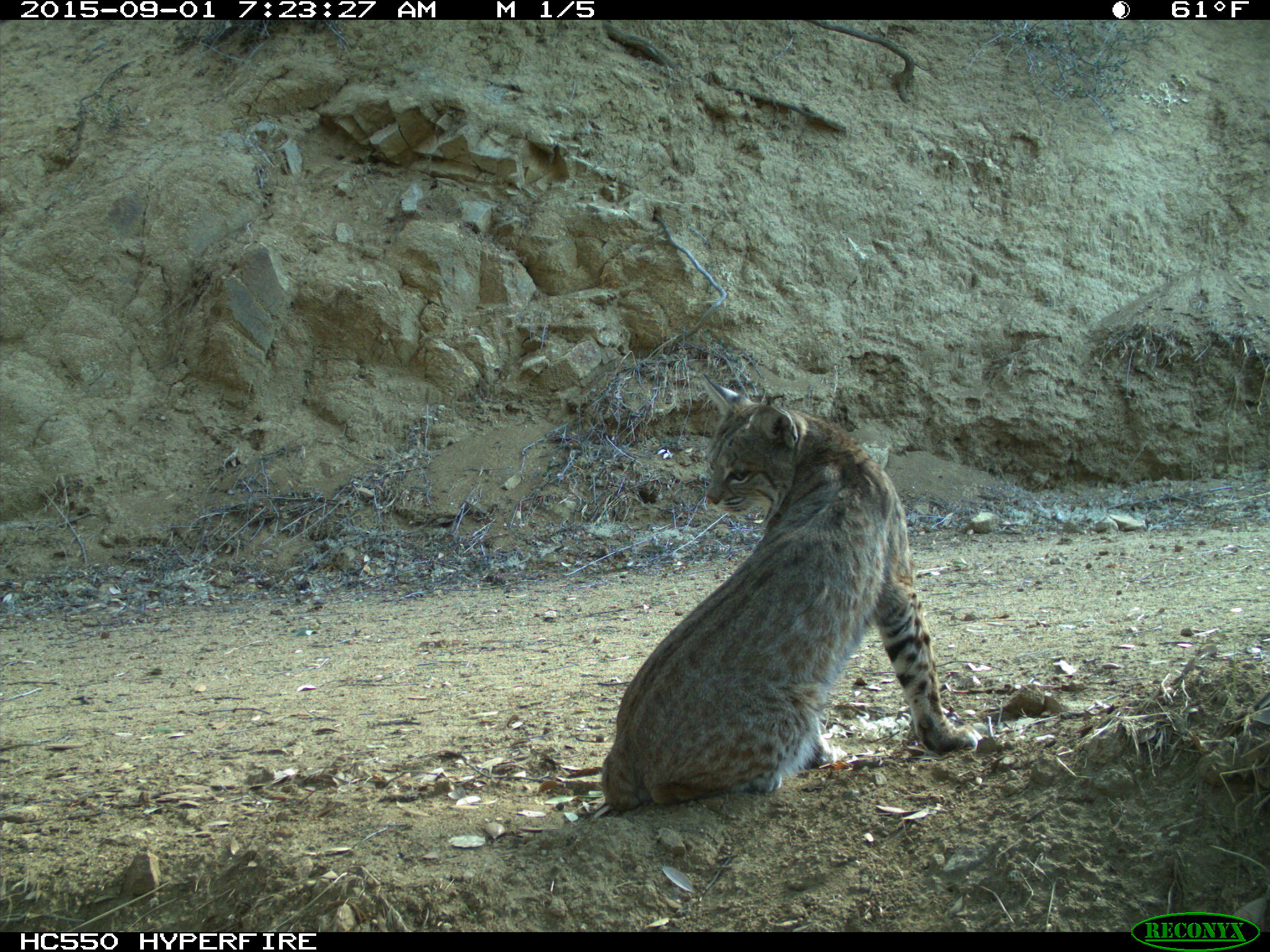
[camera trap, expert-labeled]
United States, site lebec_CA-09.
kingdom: Animalia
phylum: Chordata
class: Mammalia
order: Carnivora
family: Felidae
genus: Lynx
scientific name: Lynx rufus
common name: bobcat